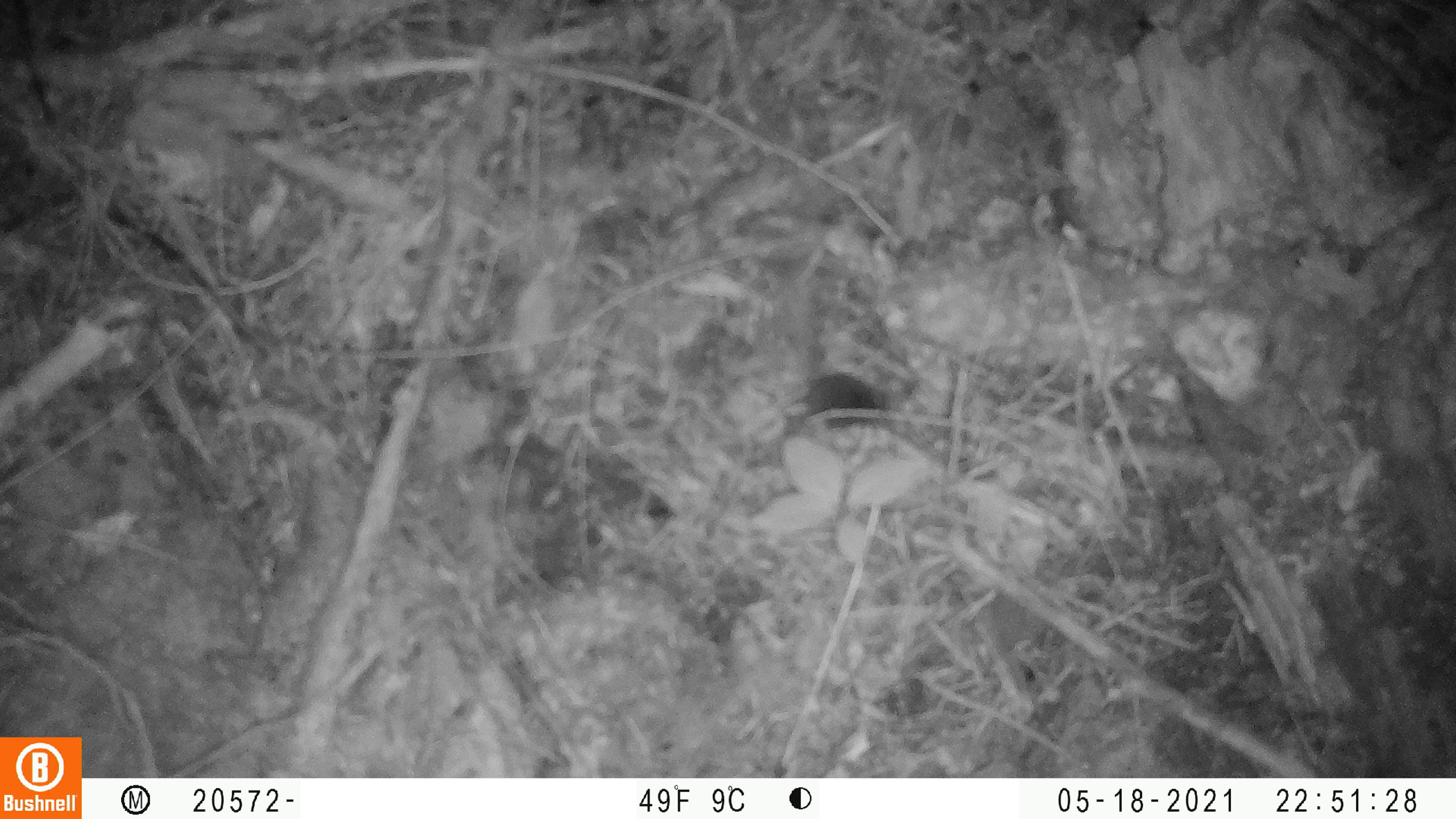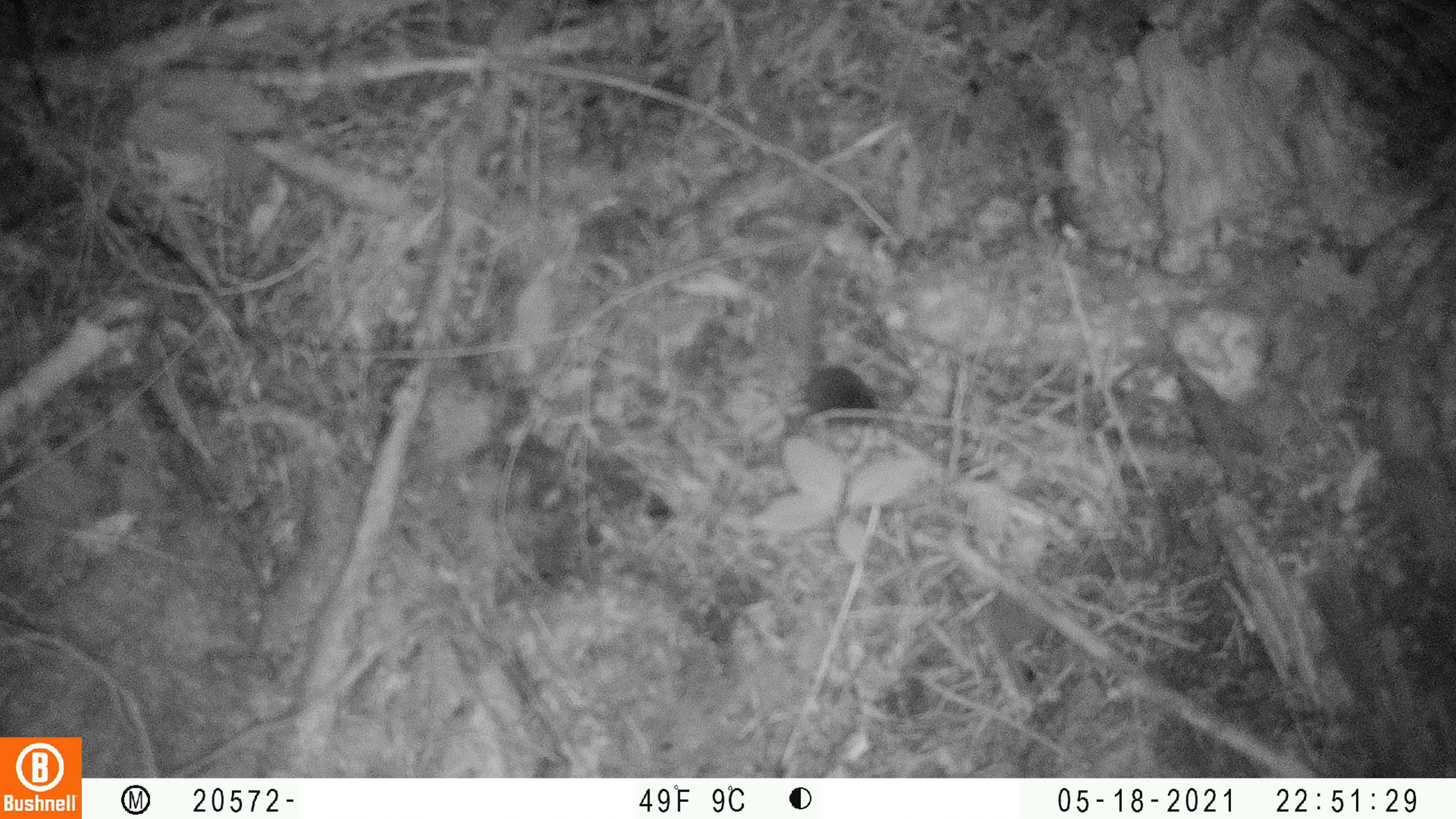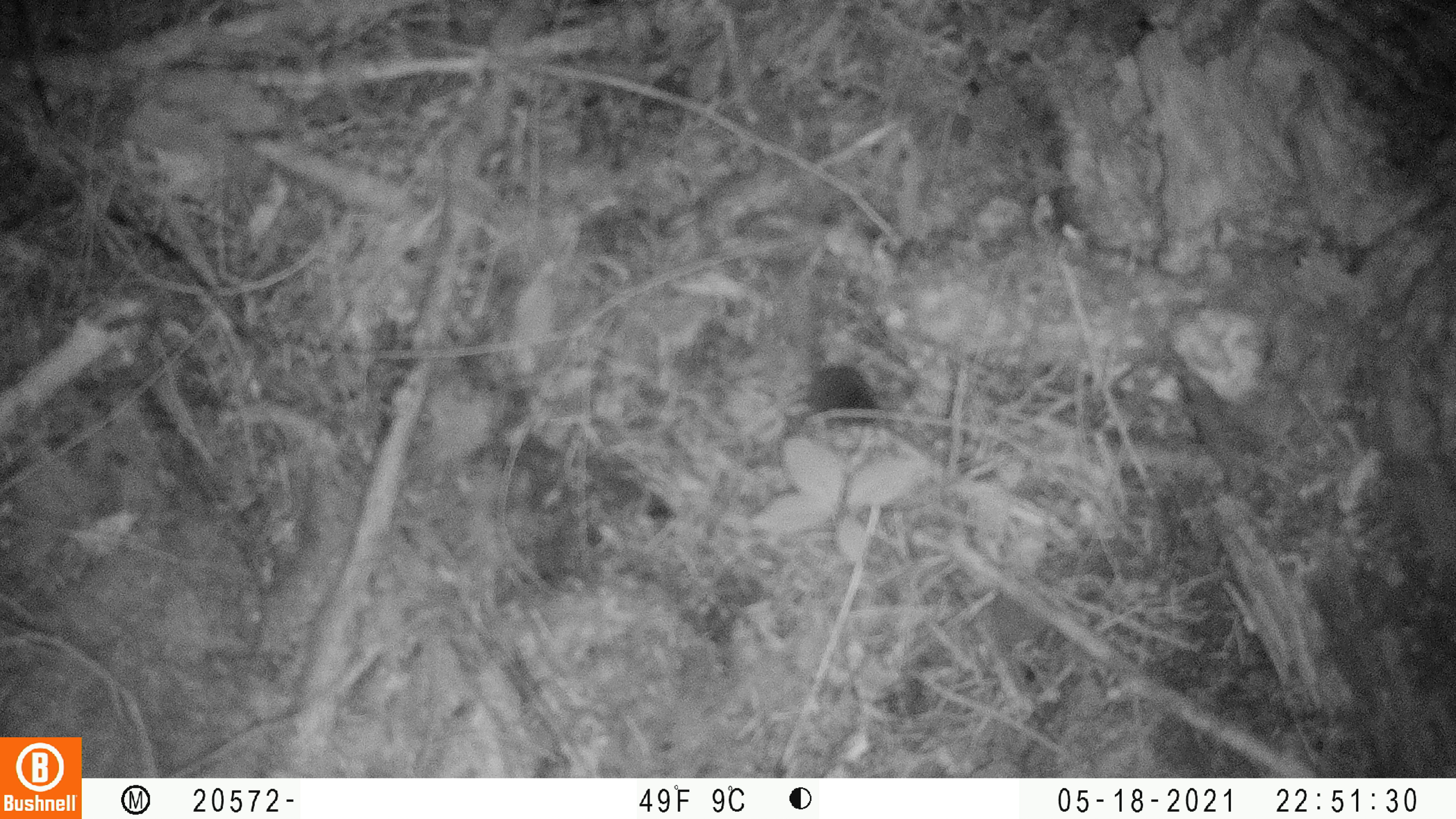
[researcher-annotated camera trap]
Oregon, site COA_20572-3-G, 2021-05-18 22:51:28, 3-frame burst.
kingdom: Animalia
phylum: Chordata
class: Mammalia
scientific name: Mammalia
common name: small mammal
Small mammal (Mammalia).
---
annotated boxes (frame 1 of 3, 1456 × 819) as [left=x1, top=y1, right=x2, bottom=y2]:
small mammal: [left=787, top=358, right=895, bottom=432]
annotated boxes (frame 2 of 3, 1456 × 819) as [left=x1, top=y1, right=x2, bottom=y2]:
small mammal: [left=779, top=355, right=883, bottom=428]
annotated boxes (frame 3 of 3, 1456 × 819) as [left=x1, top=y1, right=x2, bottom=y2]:
small mammal: [left=792, top=356, right=885, bottom=427]